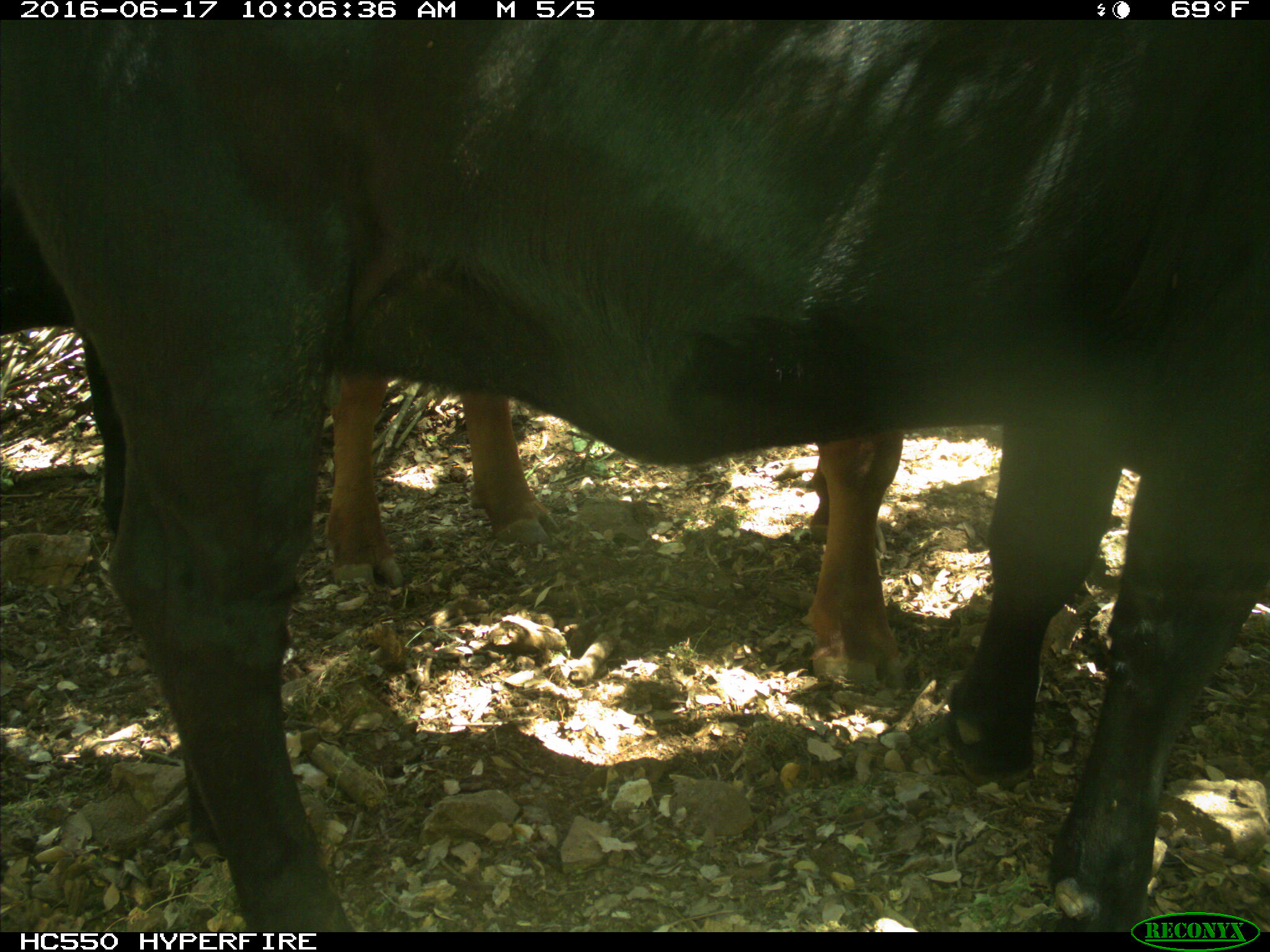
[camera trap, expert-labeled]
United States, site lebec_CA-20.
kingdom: Animalia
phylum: Chordata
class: Mammalia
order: Artiodactyla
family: Bovidae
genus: Bos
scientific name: Bos taurus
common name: domestic cow